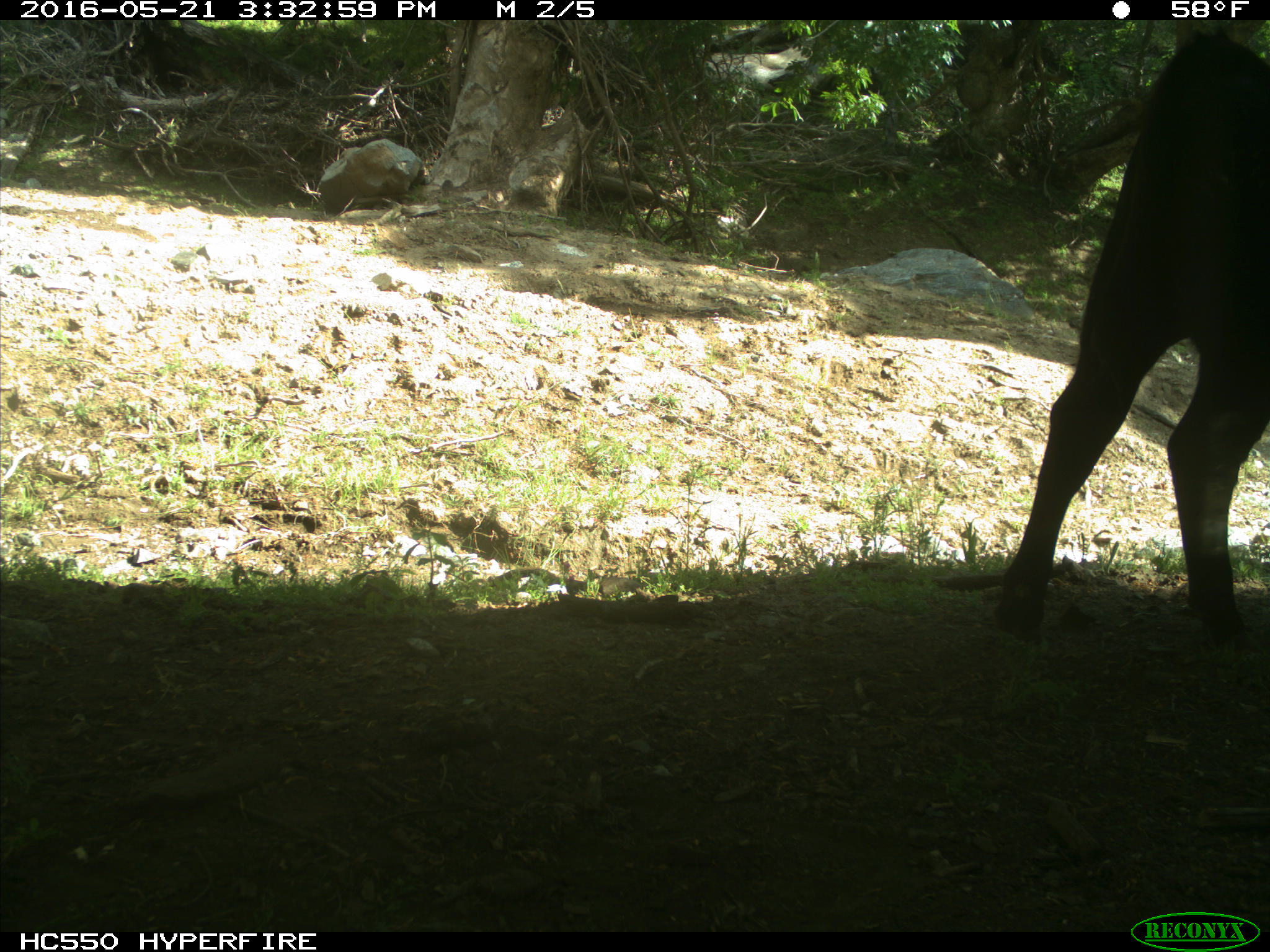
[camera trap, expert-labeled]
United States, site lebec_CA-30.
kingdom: Animalia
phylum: Chordata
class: Mammalia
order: Artiodactyla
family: Bovidae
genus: Bos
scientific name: Bos taurus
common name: domestic cow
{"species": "Bos taurus (domestic cow)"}